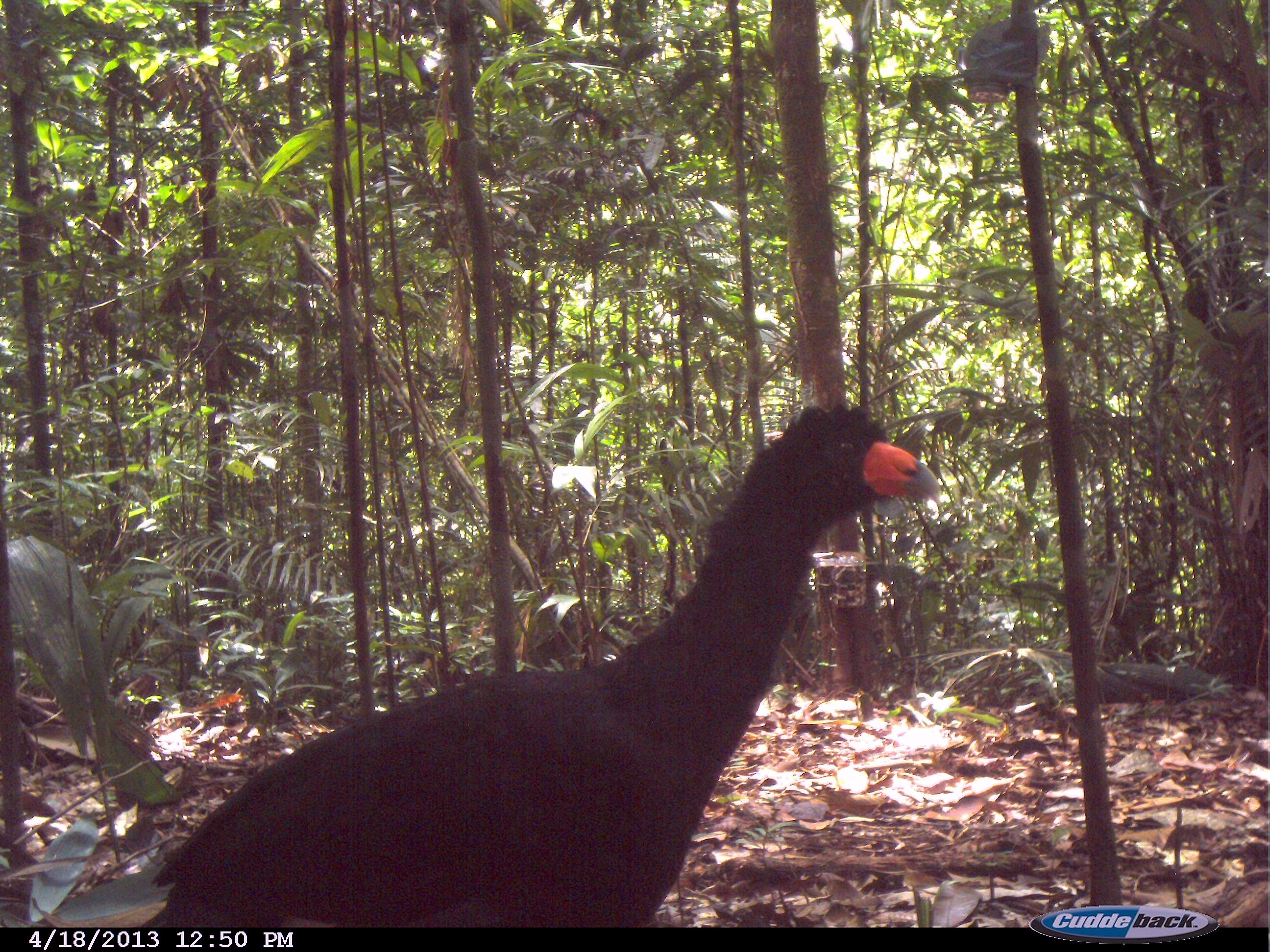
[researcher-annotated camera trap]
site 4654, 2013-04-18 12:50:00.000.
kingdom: Animalia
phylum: Chordata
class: Aves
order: Galliformes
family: Cracidae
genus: Crax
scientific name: Crax alector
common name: black curassow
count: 1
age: adult